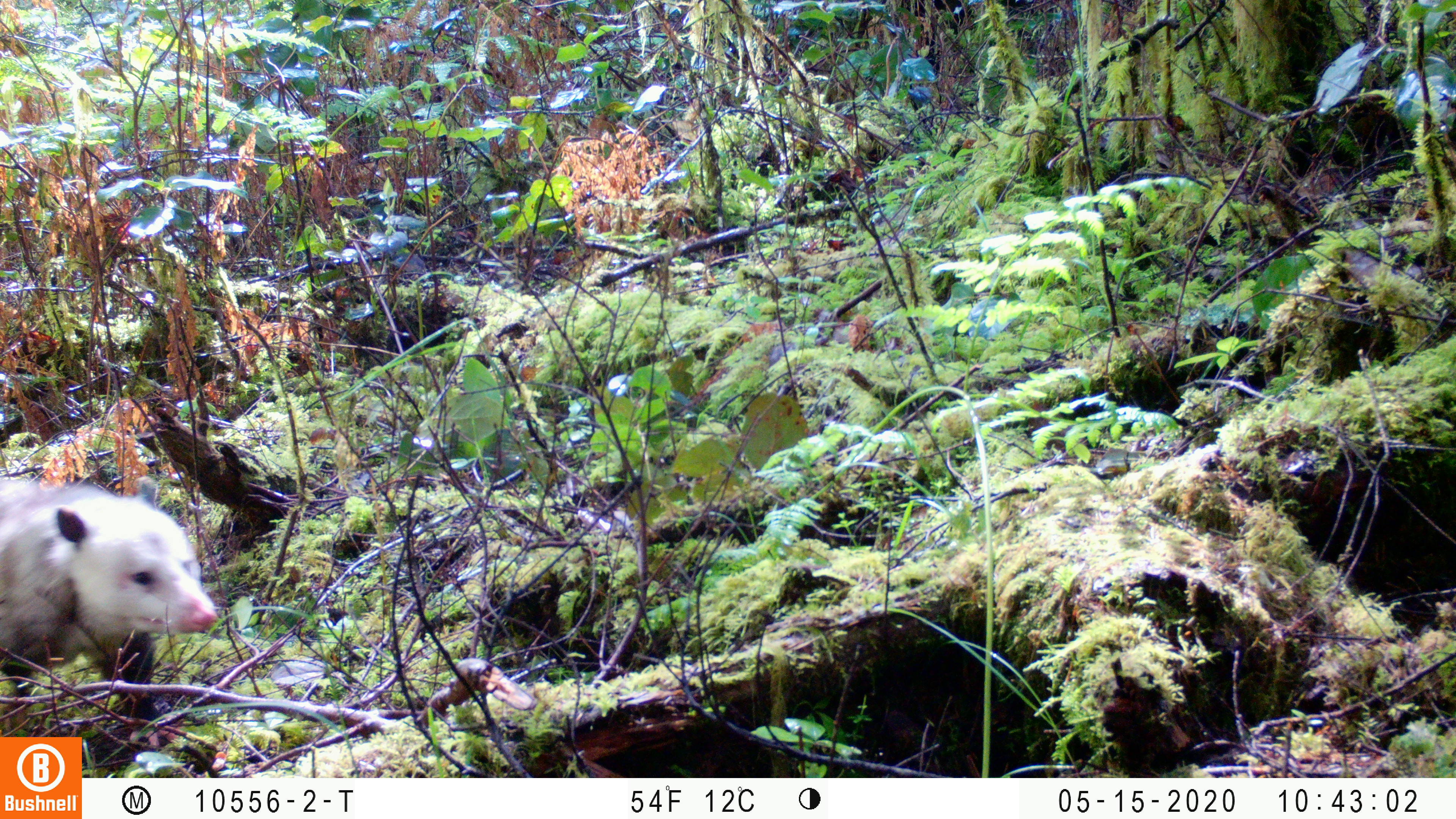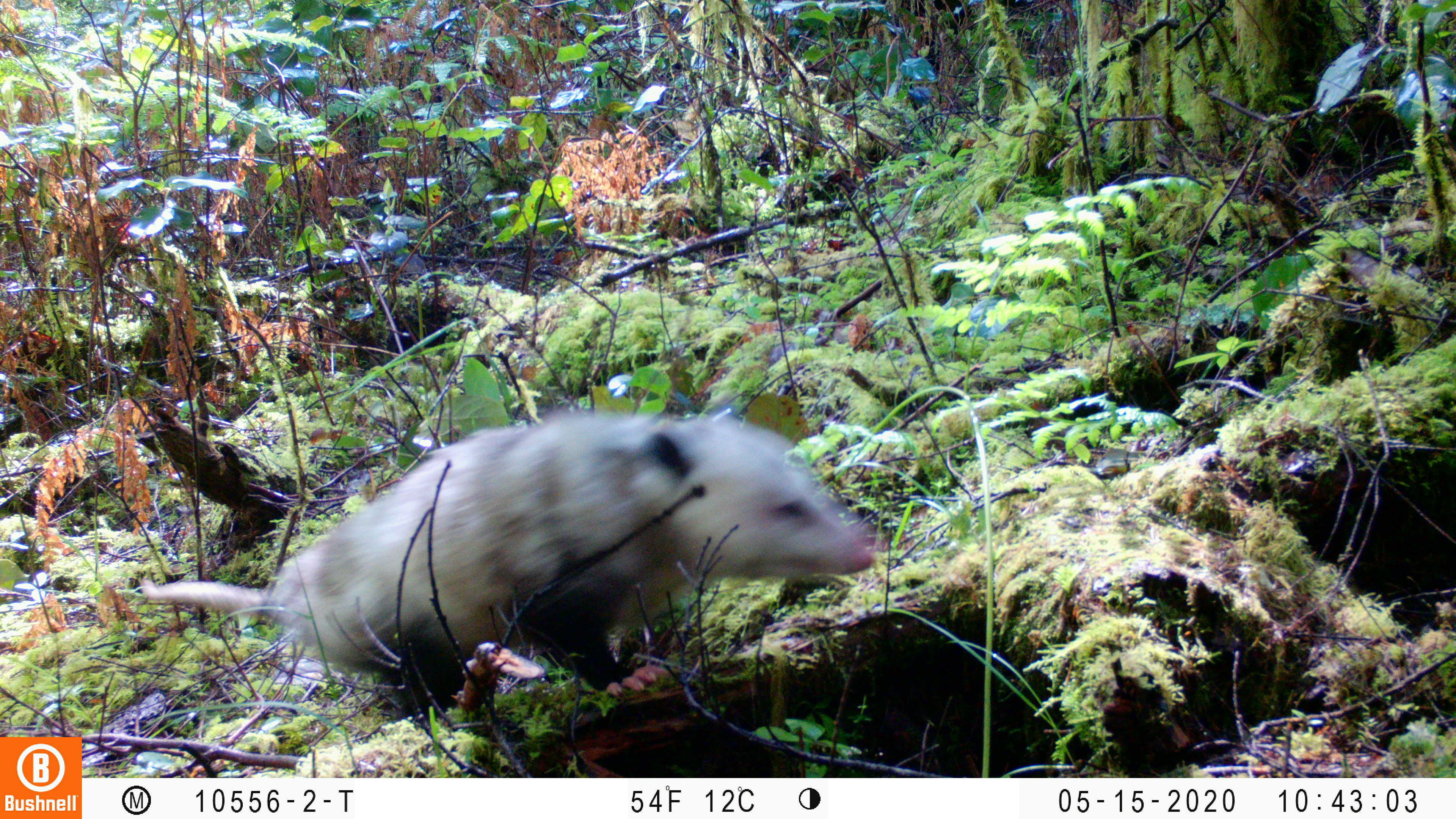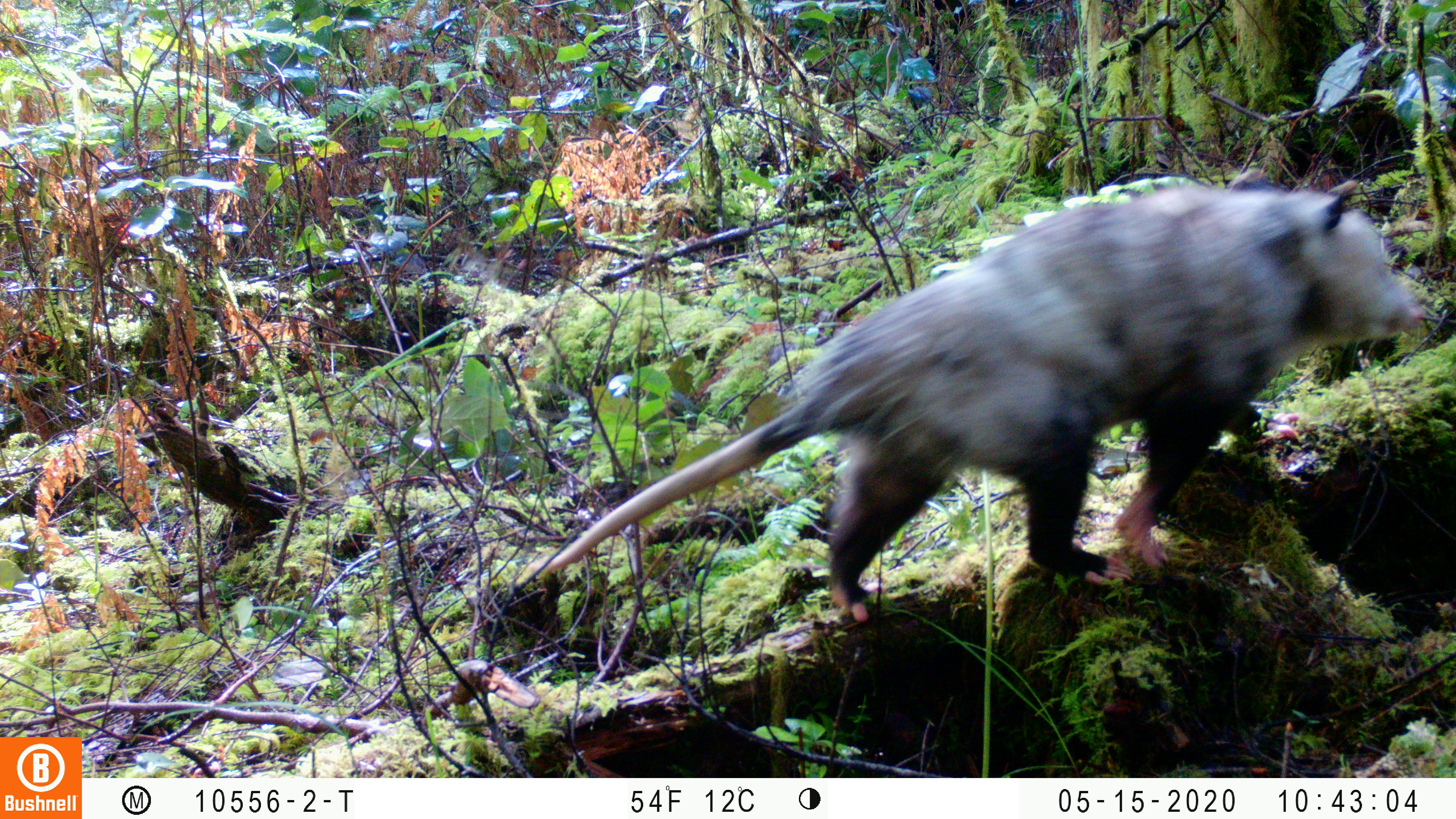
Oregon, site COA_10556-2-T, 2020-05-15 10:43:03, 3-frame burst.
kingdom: Animalia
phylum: Chordata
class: Mammalia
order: Didelphimorphia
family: Didelphidae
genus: Didelphis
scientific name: Didelphis virginiana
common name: virginia opossum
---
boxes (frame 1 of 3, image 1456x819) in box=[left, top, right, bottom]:
virginia opossum: box=[2, 465, 220, 722]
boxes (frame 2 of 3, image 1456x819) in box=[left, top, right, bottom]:
virginia opossum: box=[139, 399, 880, 704]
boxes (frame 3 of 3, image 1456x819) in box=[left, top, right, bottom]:
virginia opossum: box=[540, 151, 1427, 629]